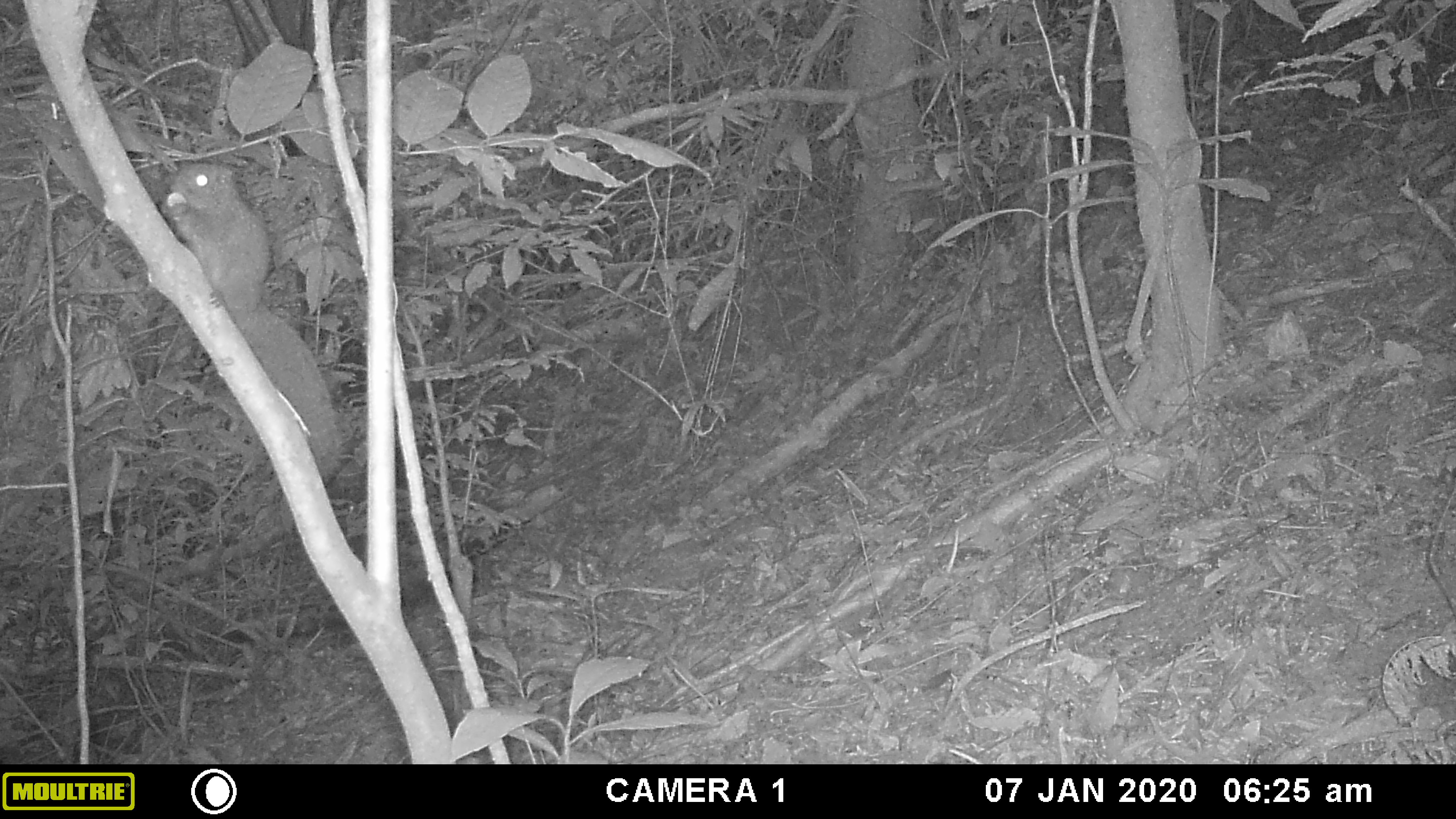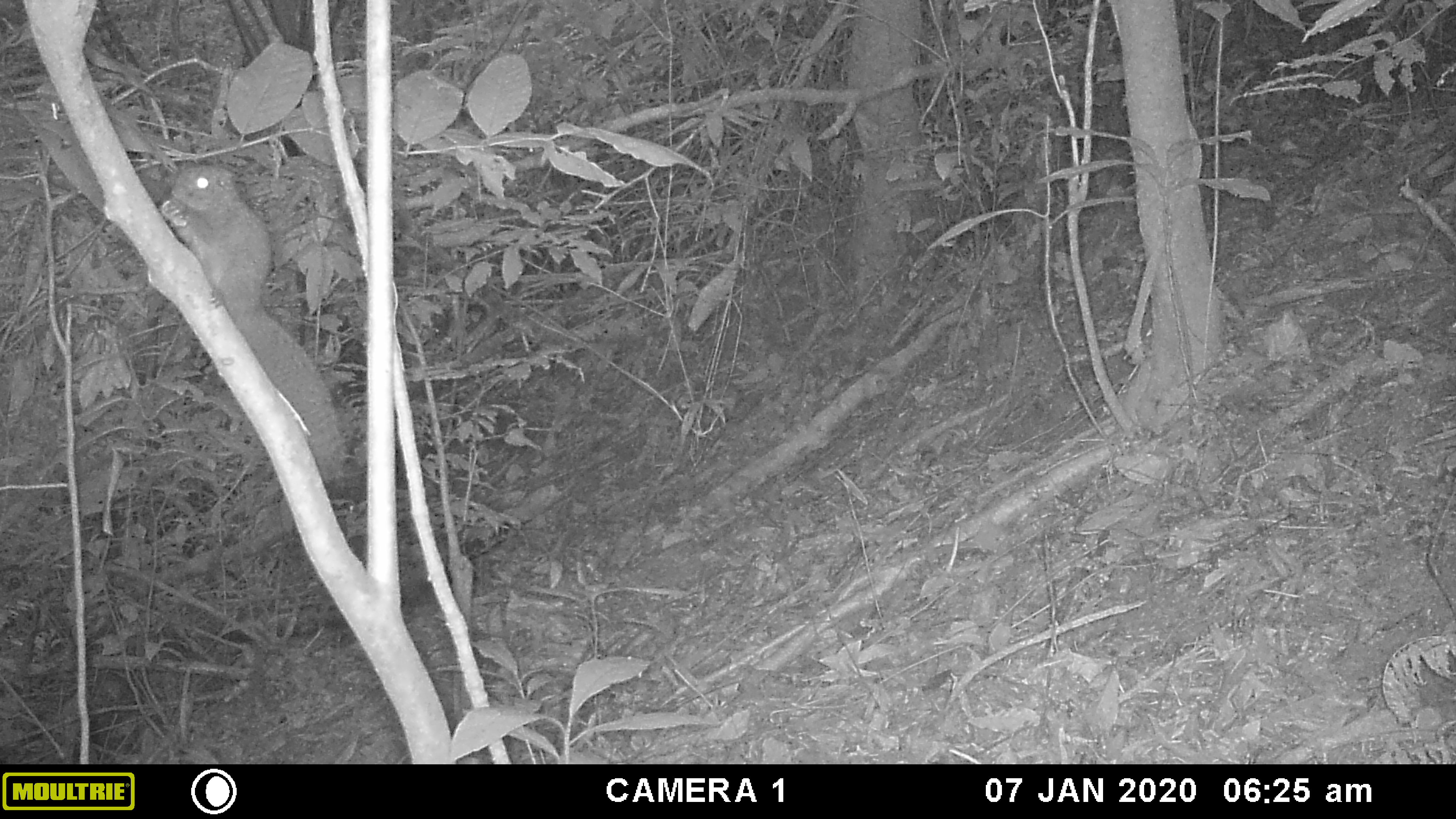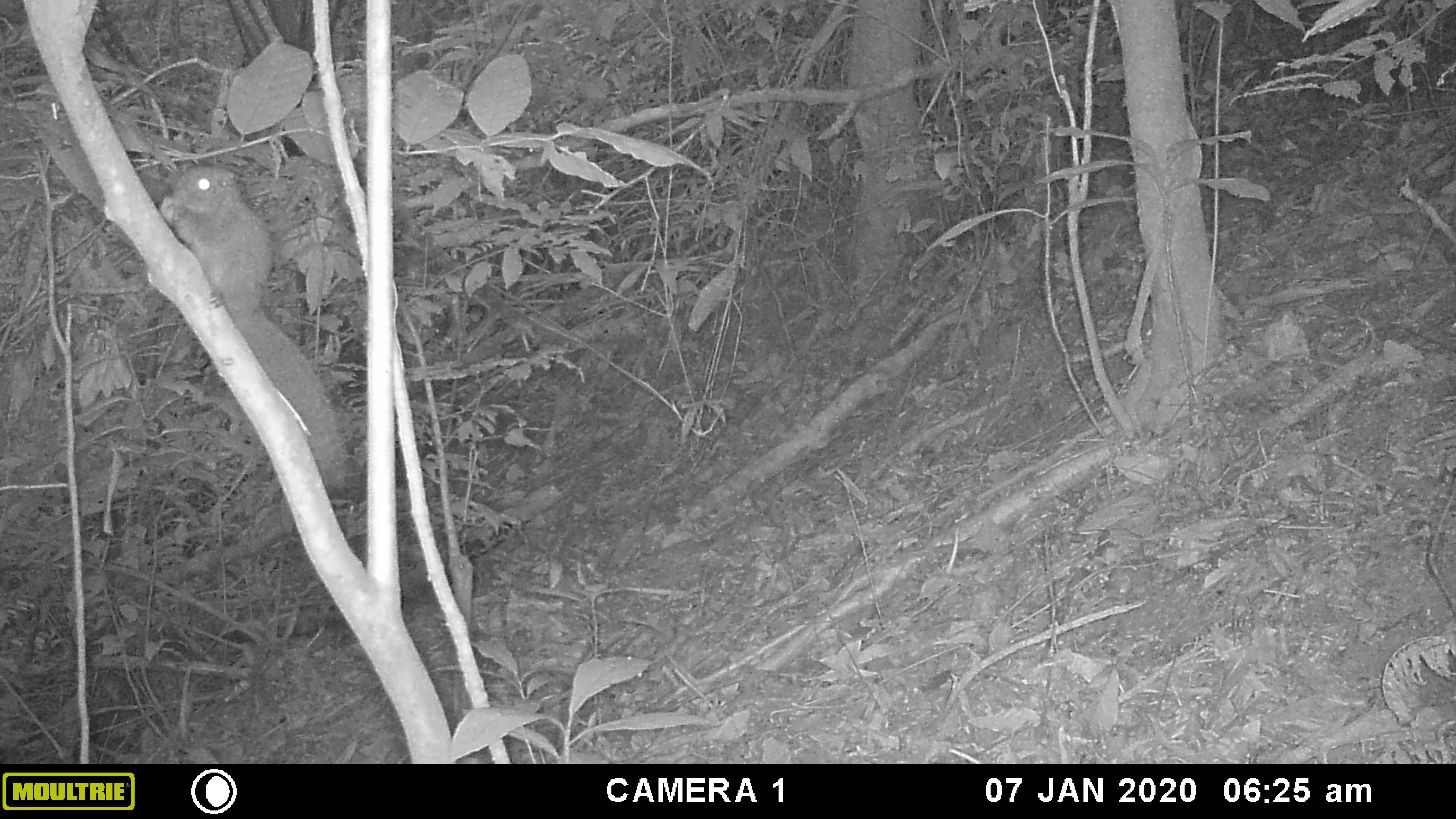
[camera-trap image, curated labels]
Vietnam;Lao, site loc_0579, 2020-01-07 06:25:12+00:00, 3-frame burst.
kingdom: Animalia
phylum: Chordata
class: Mammalia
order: Rodentia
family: Sciuridae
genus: Callosciurus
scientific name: Callosciurus erythraeus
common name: pallas's squirrel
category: pallass squirrel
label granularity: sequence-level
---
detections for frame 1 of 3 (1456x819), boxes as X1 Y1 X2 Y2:
pallass squirrel: 159 158 343 485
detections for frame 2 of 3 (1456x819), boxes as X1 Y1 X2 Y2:
pallass squirrel: 160 162 346 487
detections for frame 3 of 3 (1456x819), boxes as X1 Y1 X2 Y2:
pallass squirrel: 157 163 350 493